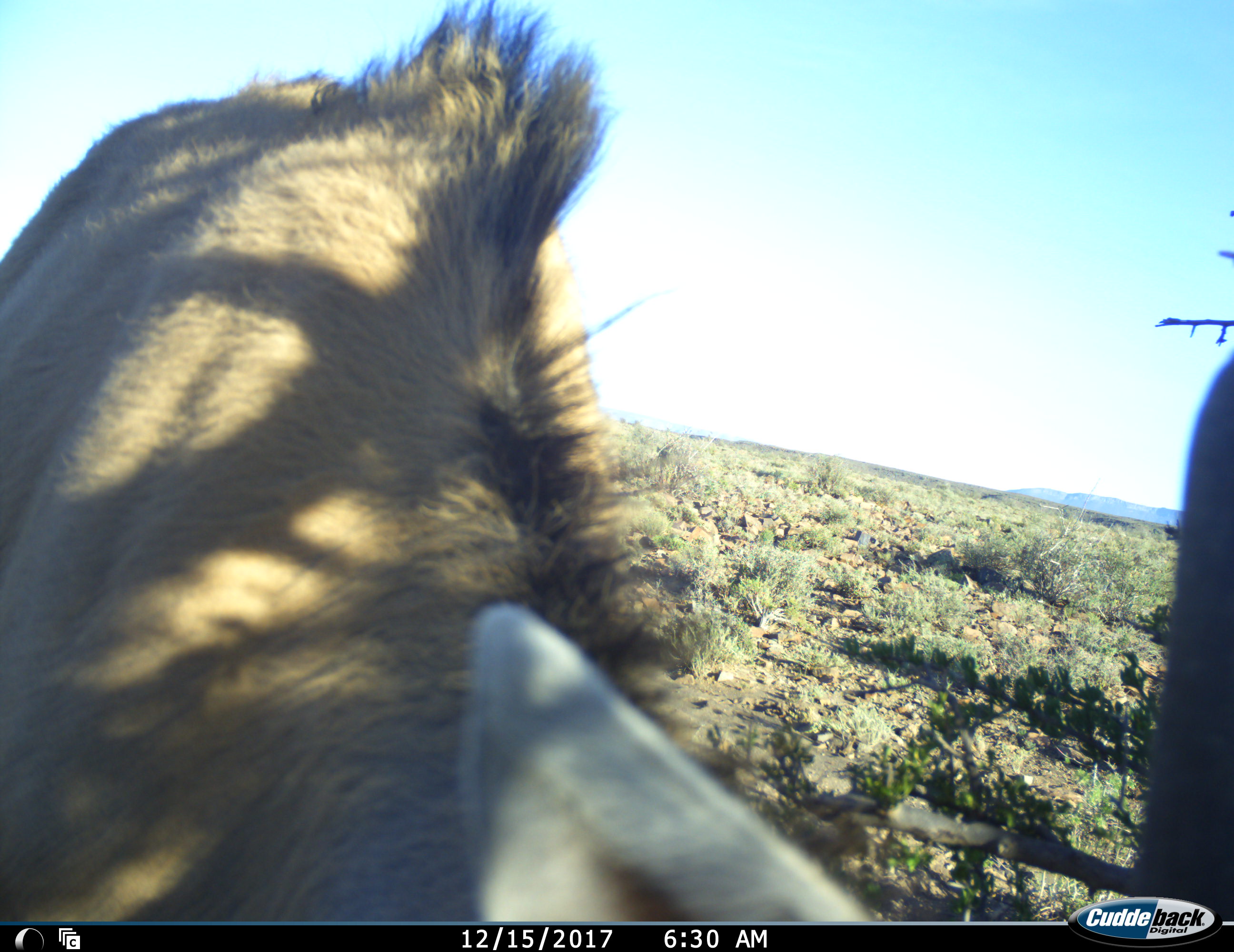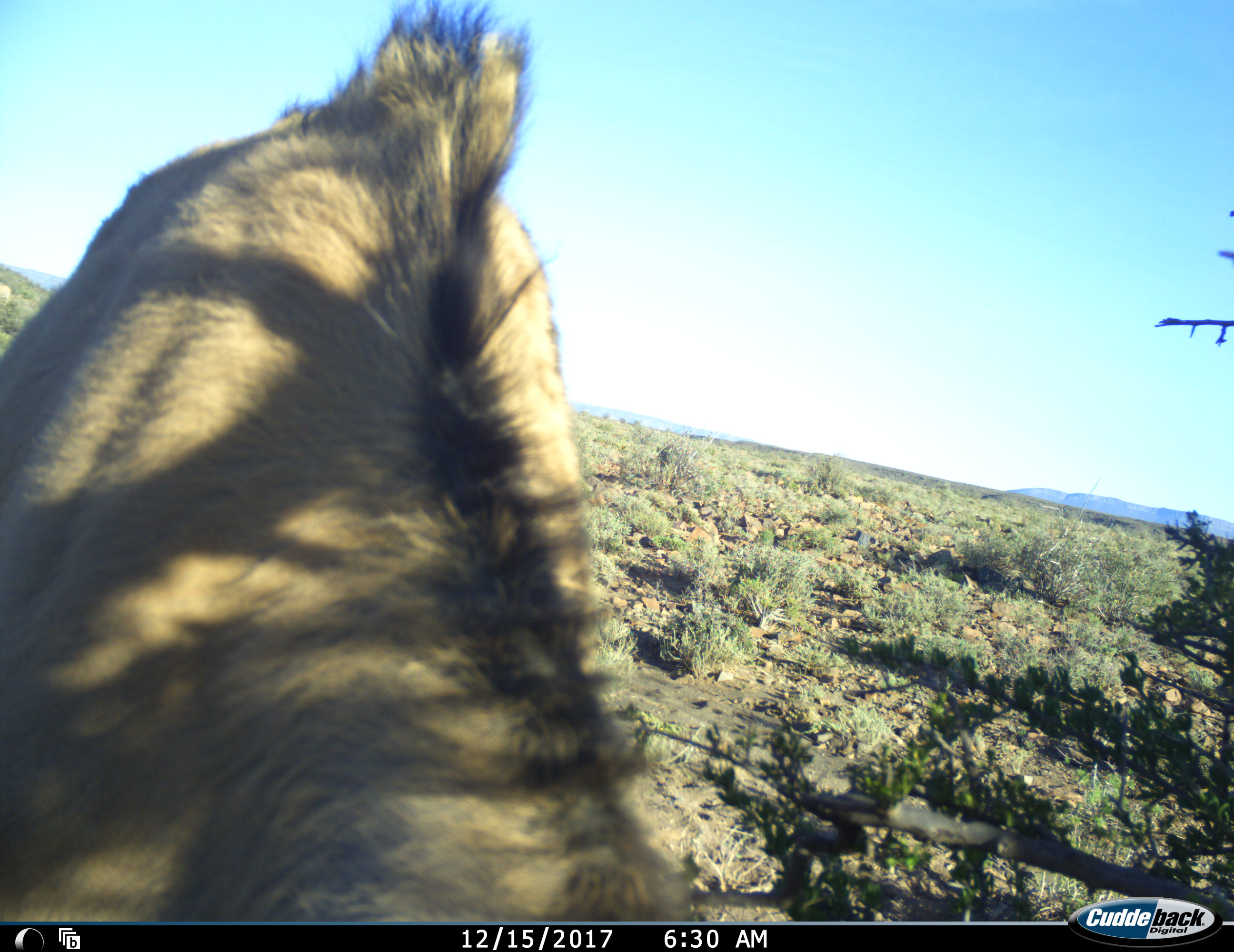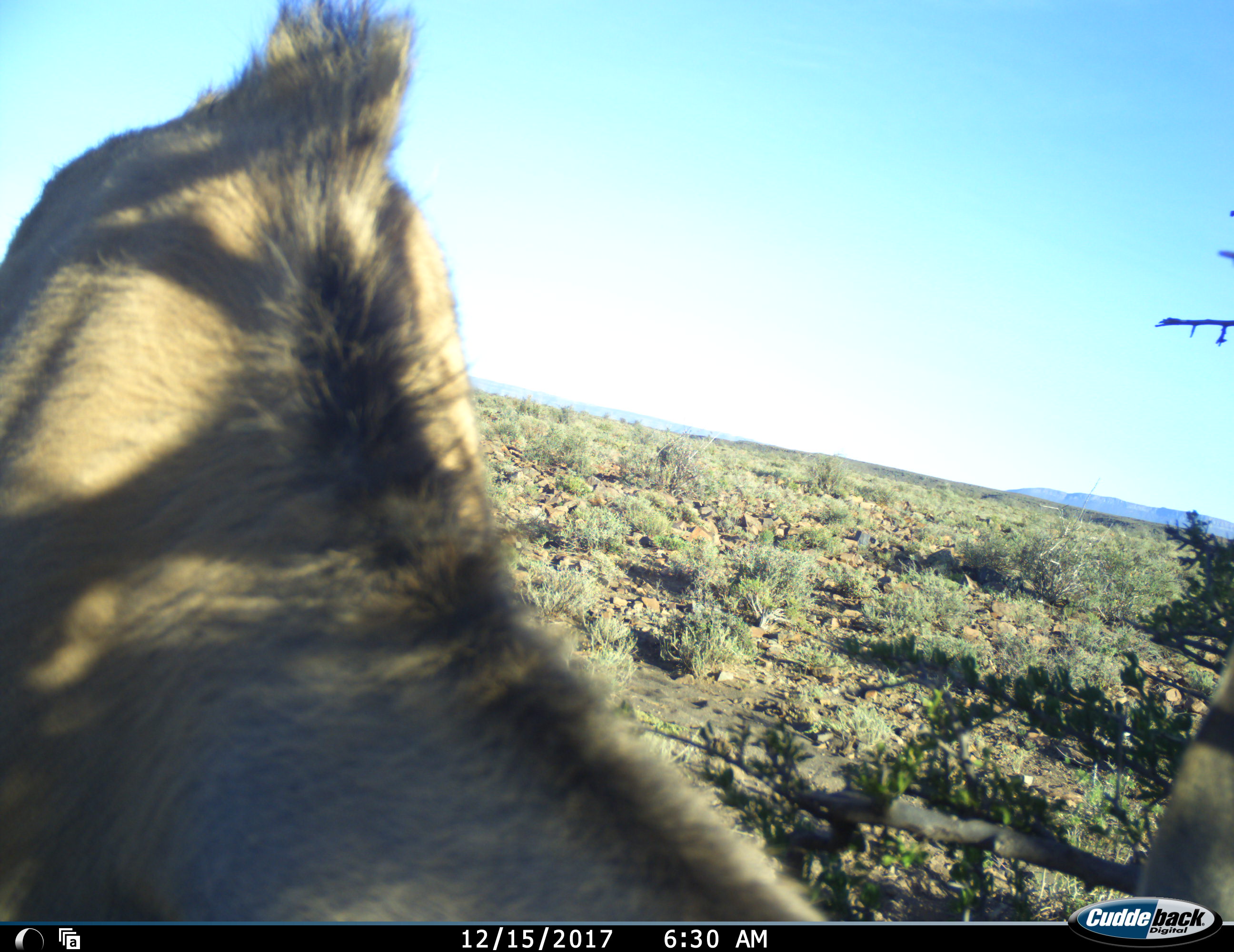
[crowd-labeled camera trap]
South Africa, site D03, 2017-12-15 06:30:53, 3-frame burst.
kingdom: Animalia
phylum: Chordata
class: Mammalia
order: Artiodactyla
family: Bovidae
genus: Tragelaphus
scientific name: Tragelaphus strepsiceros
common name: greater kudu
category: kudu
Kudu (greater kudu) (Tragelaphus strepsiceros), count 1. Behavior (volunteer vote fractions): standing 50%, resting 0%, moving 0%, interacting 0%. Young present (vote fraction): 0%. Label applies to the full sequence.